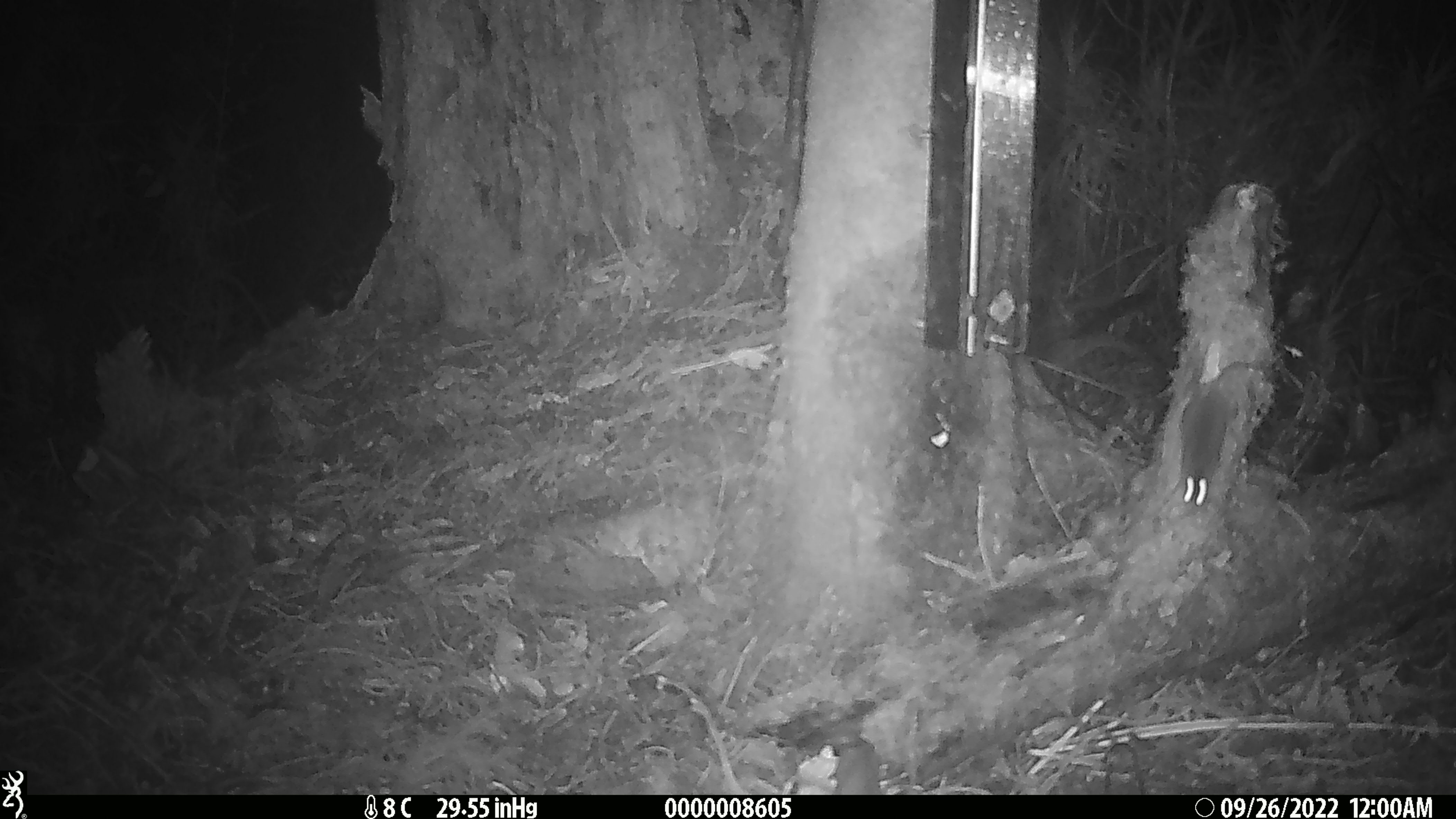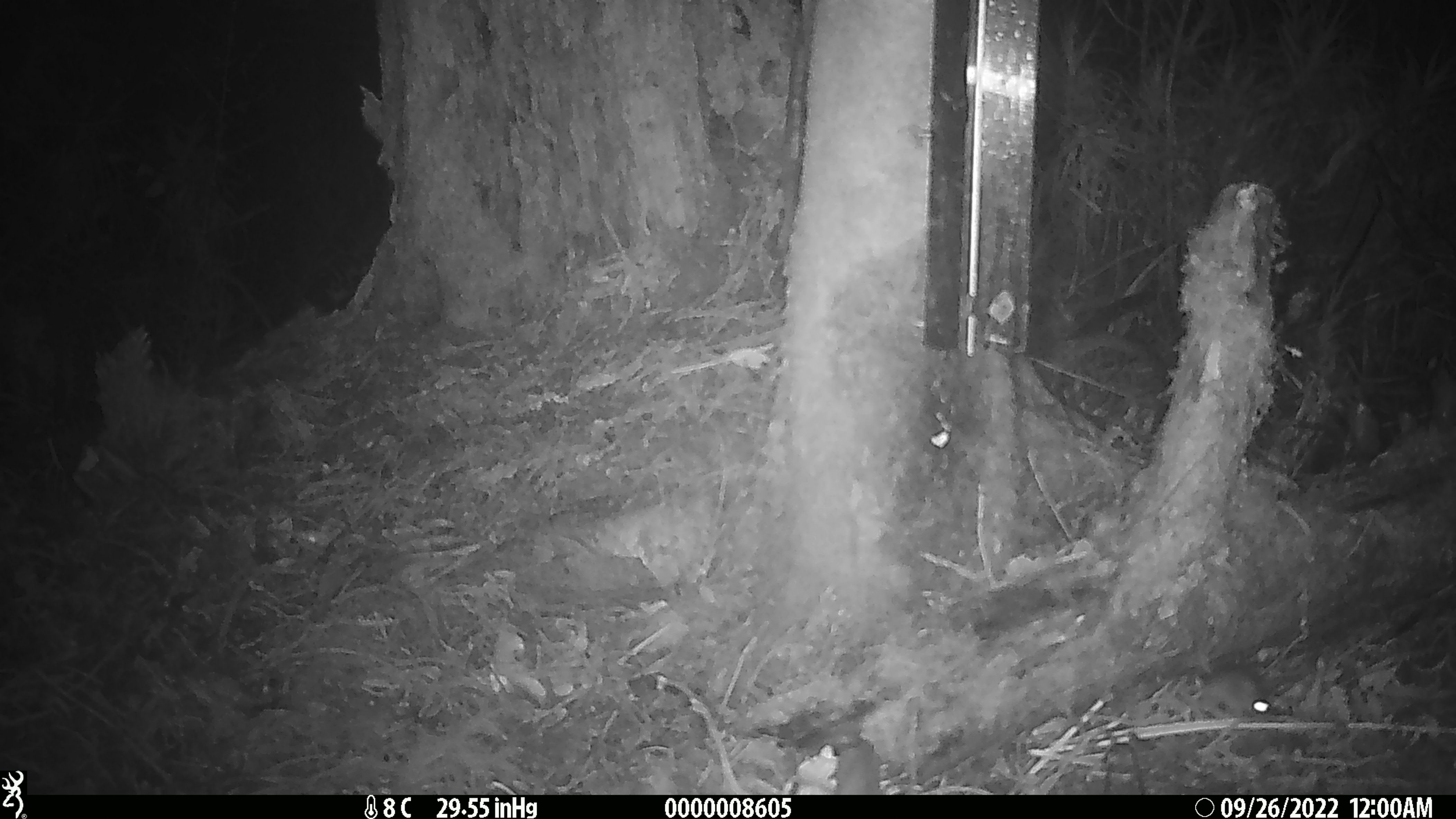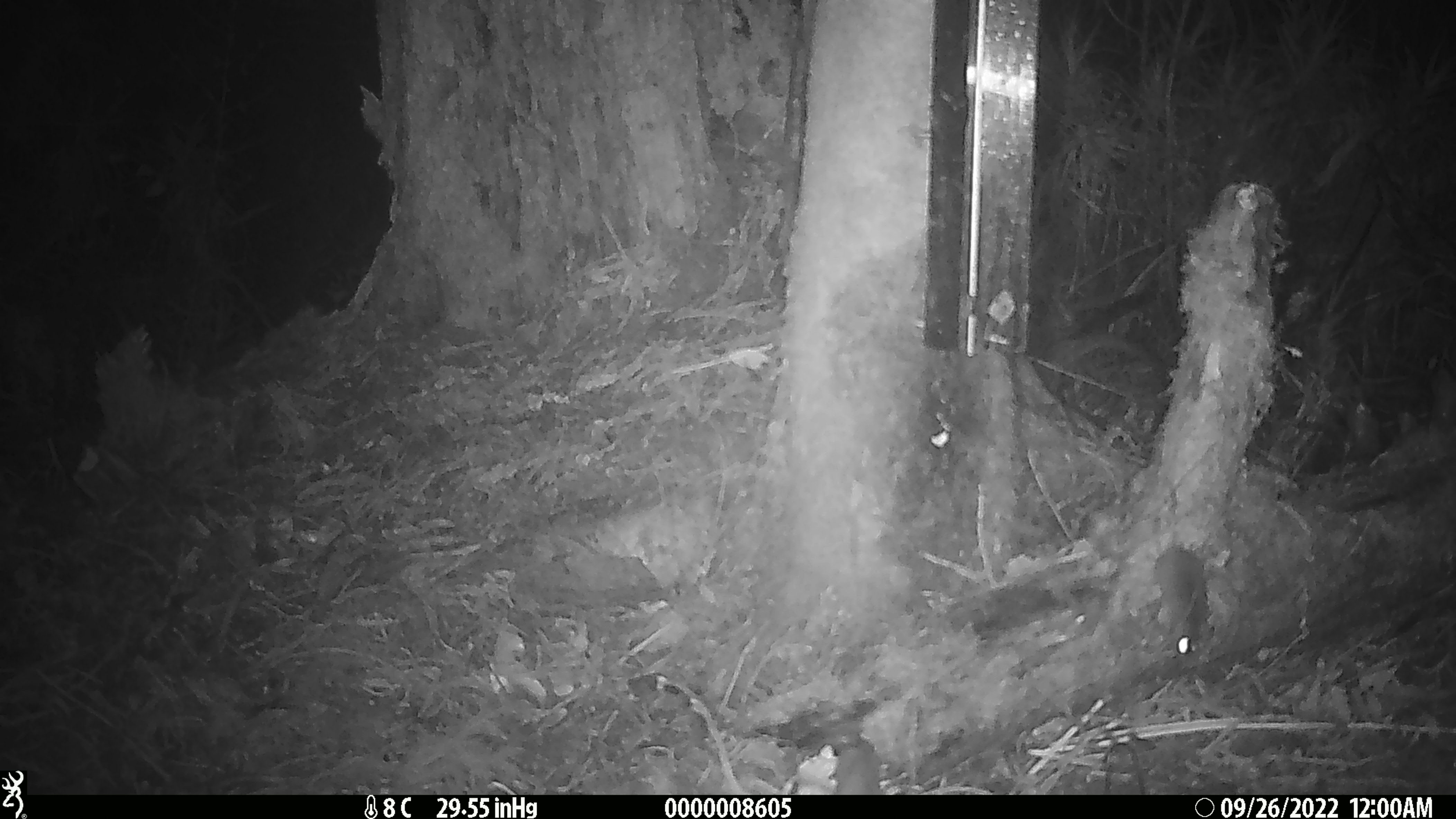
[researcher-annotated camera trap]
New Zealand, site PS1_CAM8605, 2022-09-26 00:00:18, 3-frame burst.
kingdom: Animalia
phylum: Chordata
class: Mammalia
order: Rodentia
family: Muridae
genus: Mus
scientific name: Mus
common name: mouse